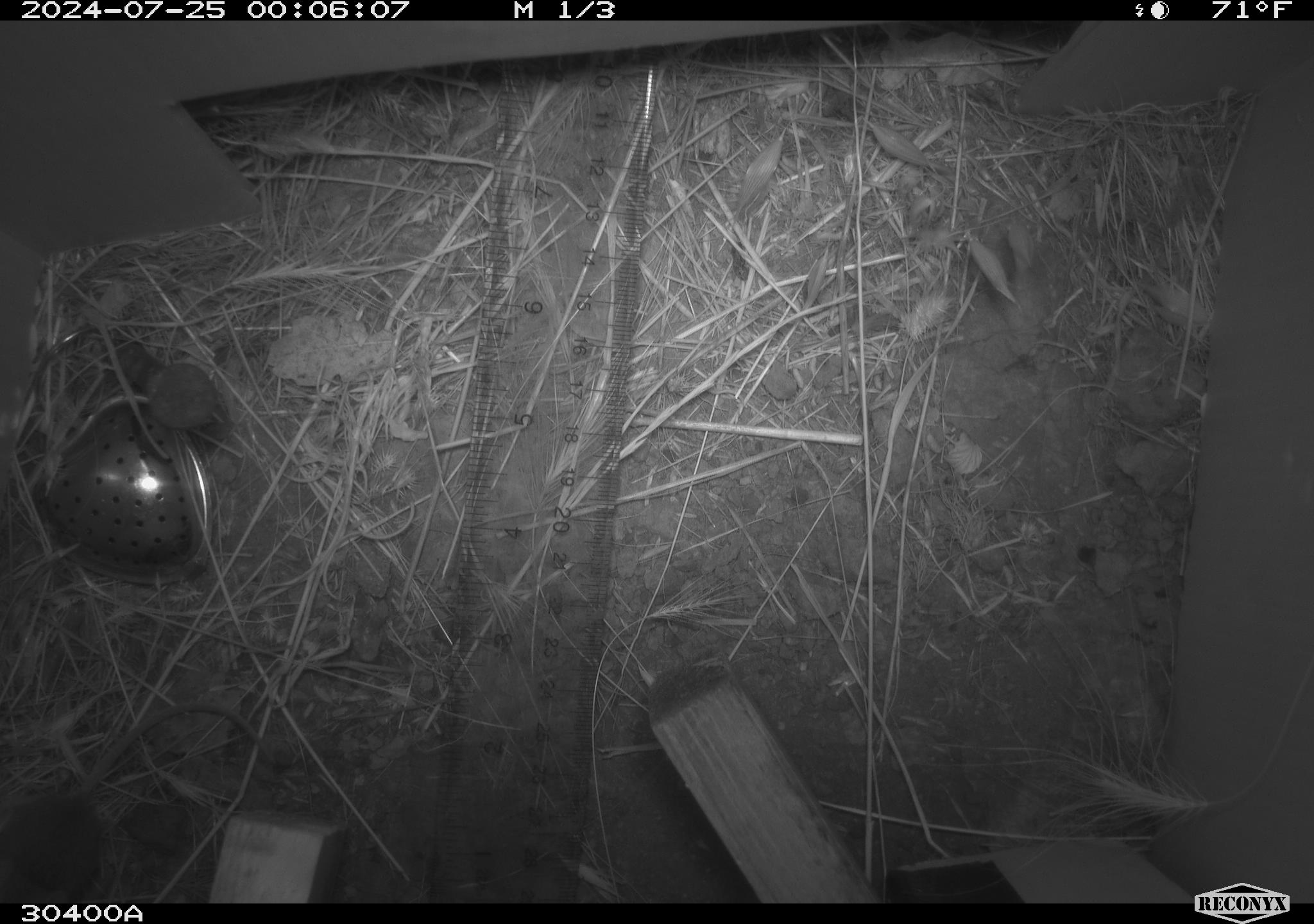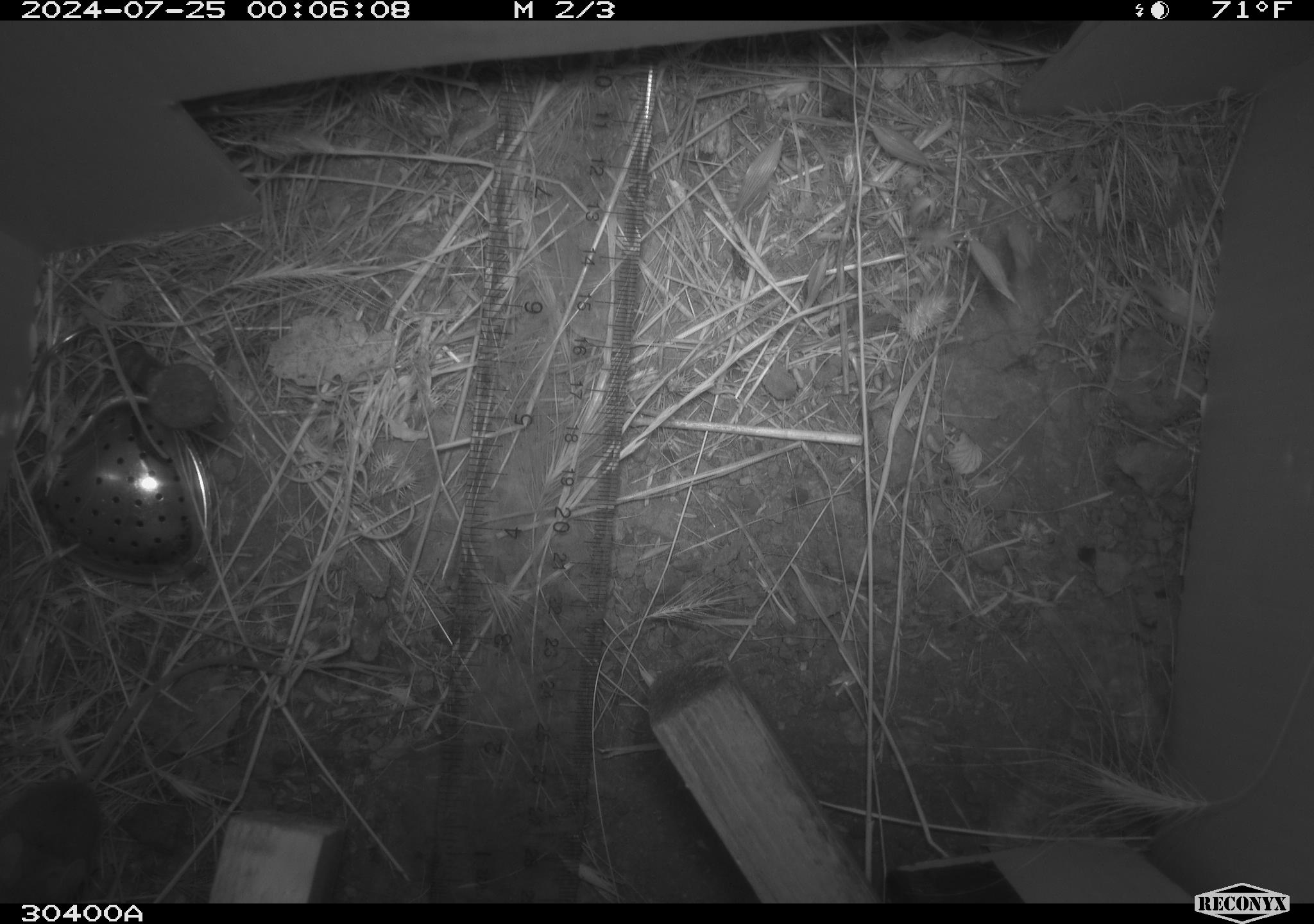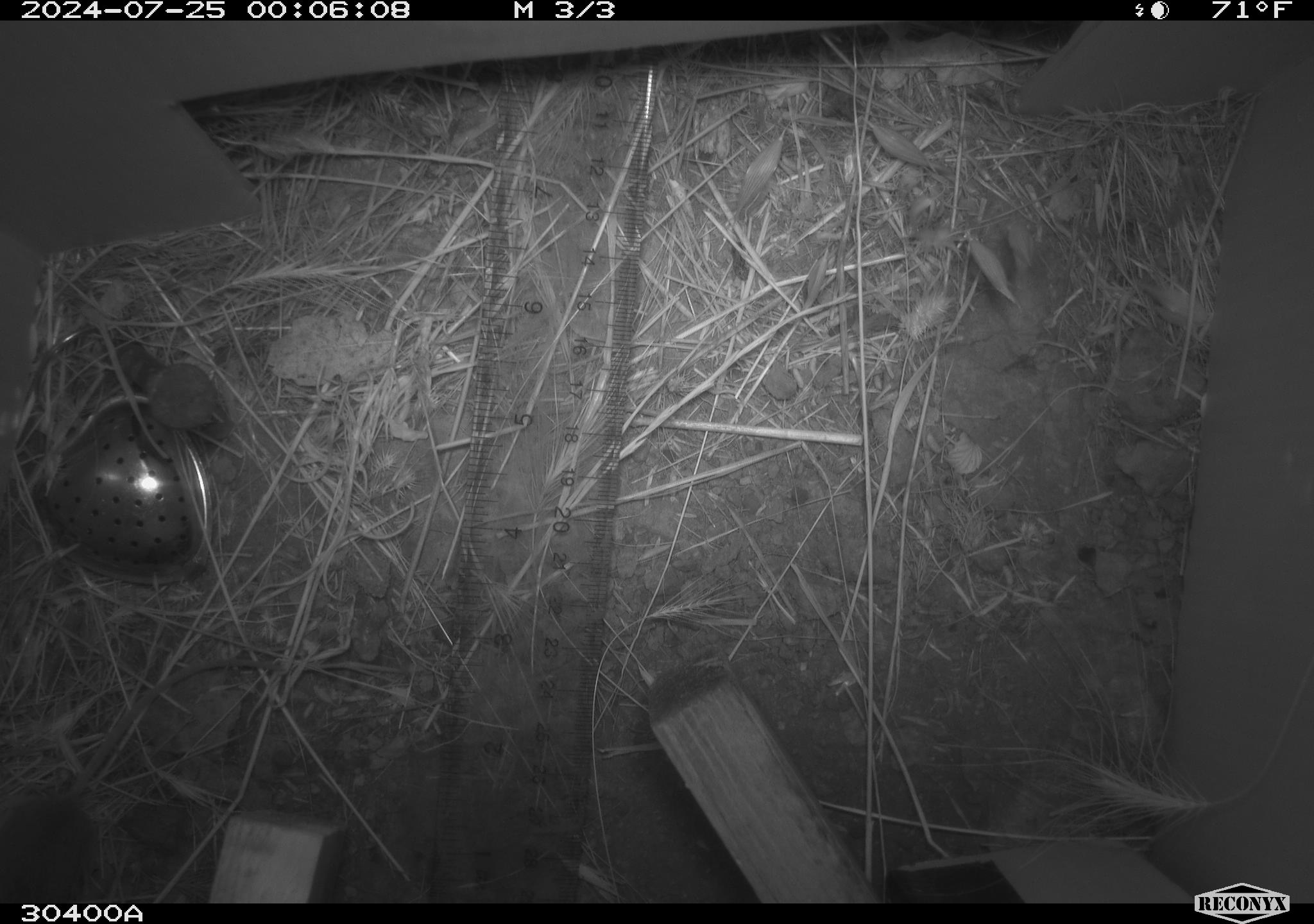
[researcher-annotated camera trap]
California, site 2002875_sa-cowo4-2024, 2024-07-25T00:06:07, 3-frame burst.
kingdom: Animalia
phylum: Chordata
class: Mammalia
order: Rodentia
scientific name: Rodentia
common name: mouse species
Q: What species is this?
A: Mouse species (Rodentia).